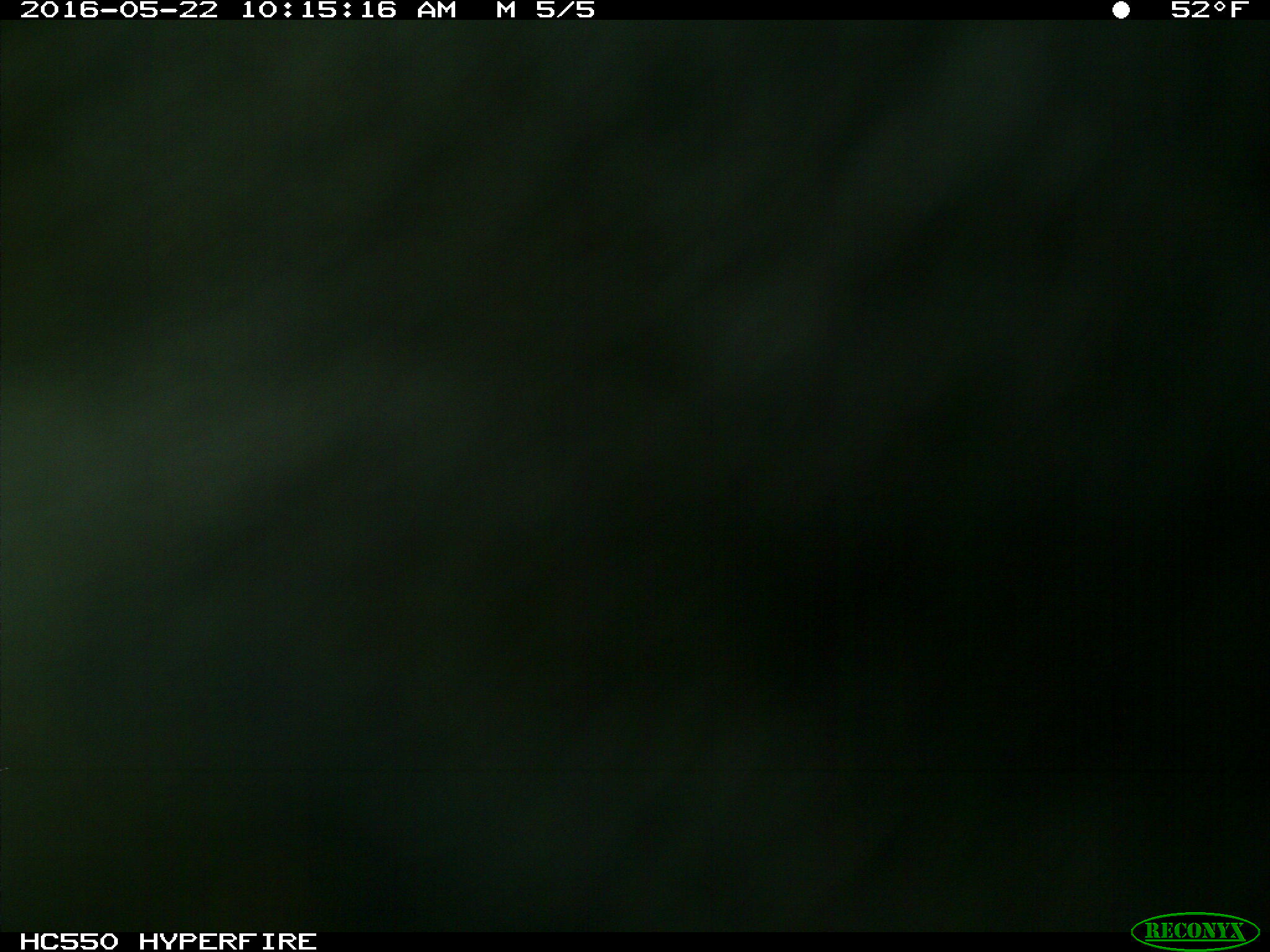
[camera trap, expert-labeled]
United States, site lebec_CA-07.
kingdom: Animalia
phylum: Chordata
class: Mammalia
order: Artiodactyla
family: Bovidae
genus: Bos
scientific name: Bos taurus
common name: domestic cow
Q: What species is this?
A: Bos taurus (domestic cow).